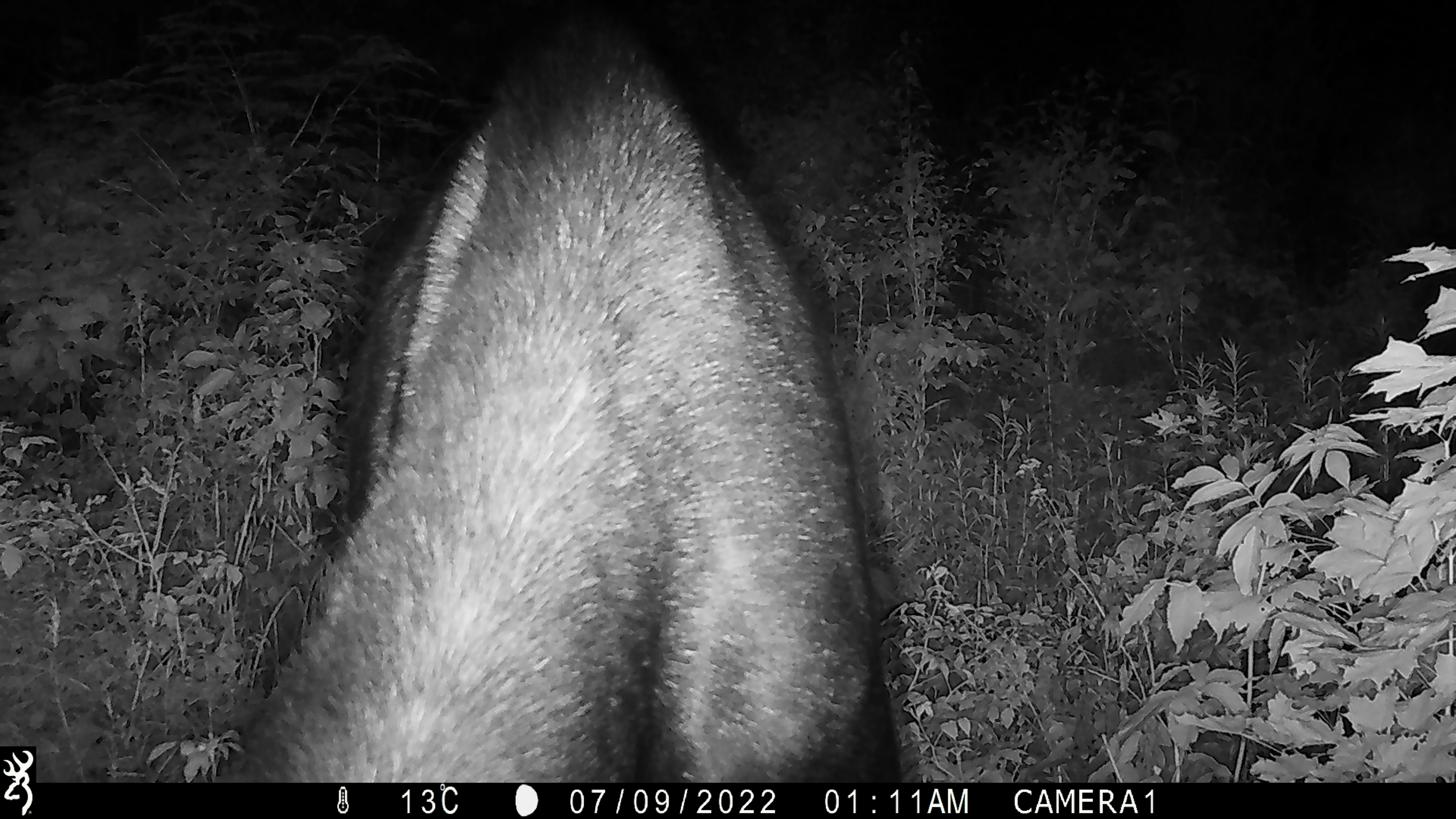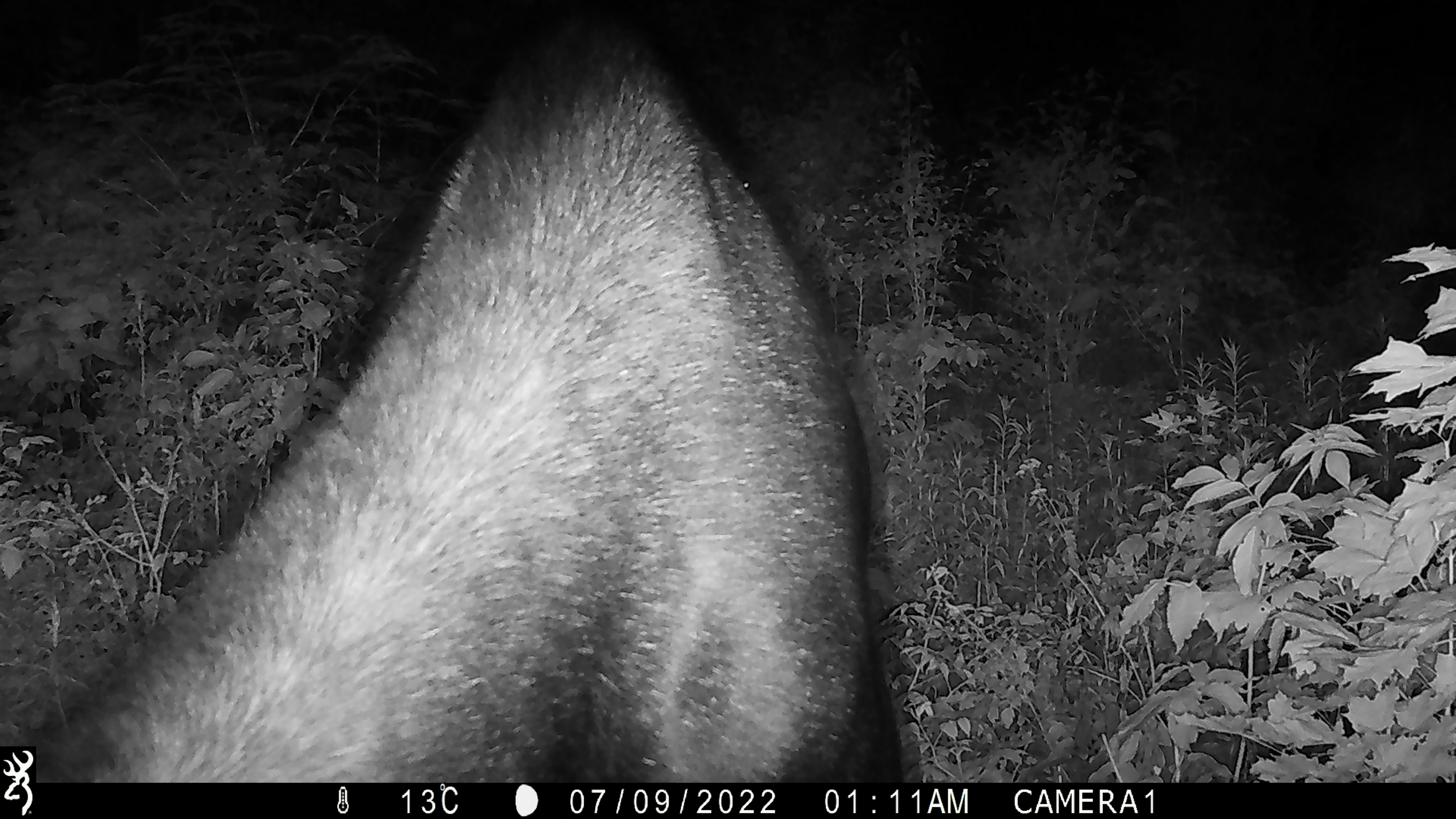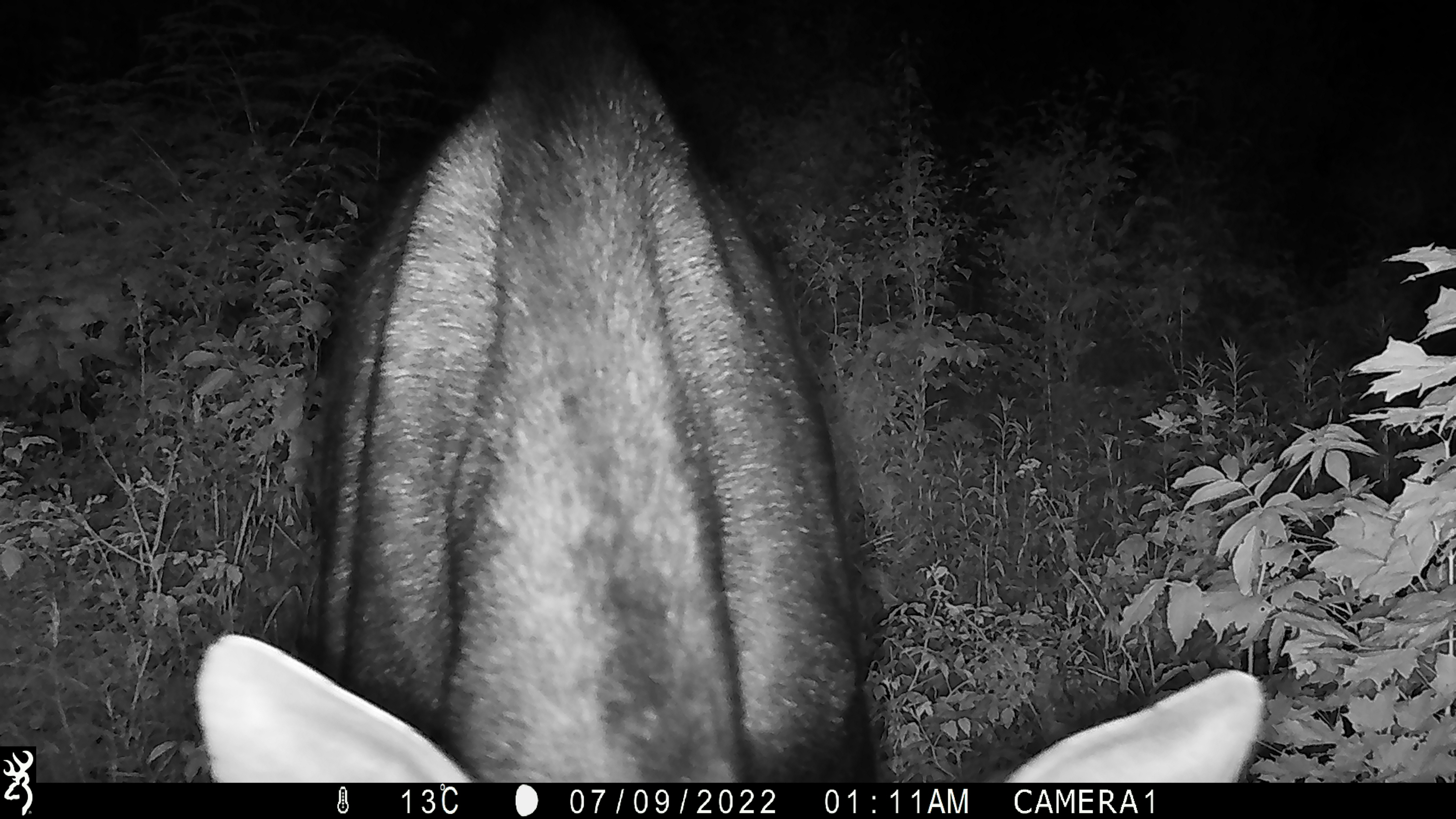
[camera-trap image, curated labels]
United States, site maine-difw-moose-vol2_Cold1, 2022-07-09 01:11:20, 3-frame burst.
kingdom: Animalia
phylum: Chordata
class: Mammalia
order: Artiodactyla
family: Cervidae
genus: Alces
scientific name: Alces alces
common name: moose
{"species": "moose (Alces alces)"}